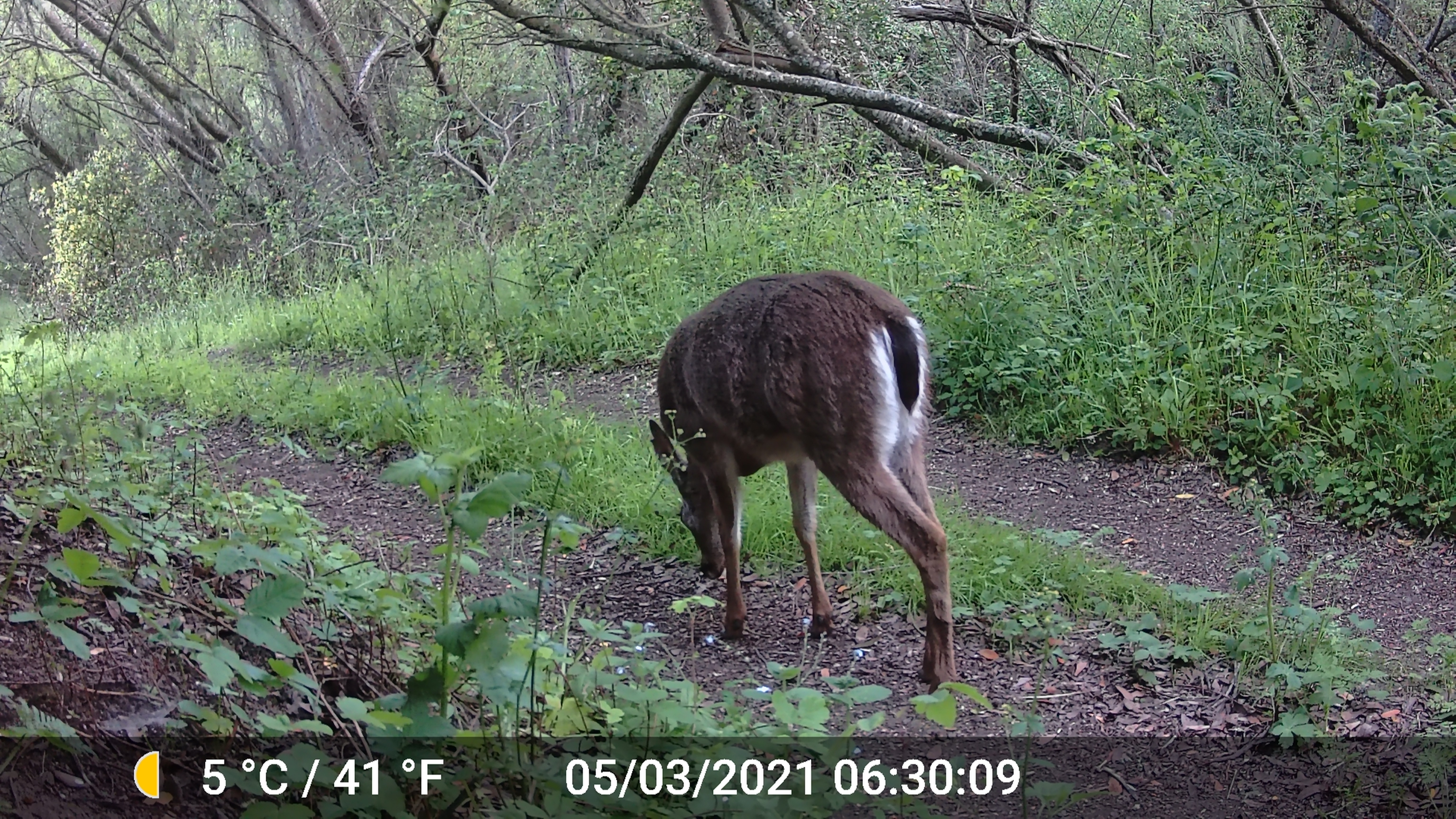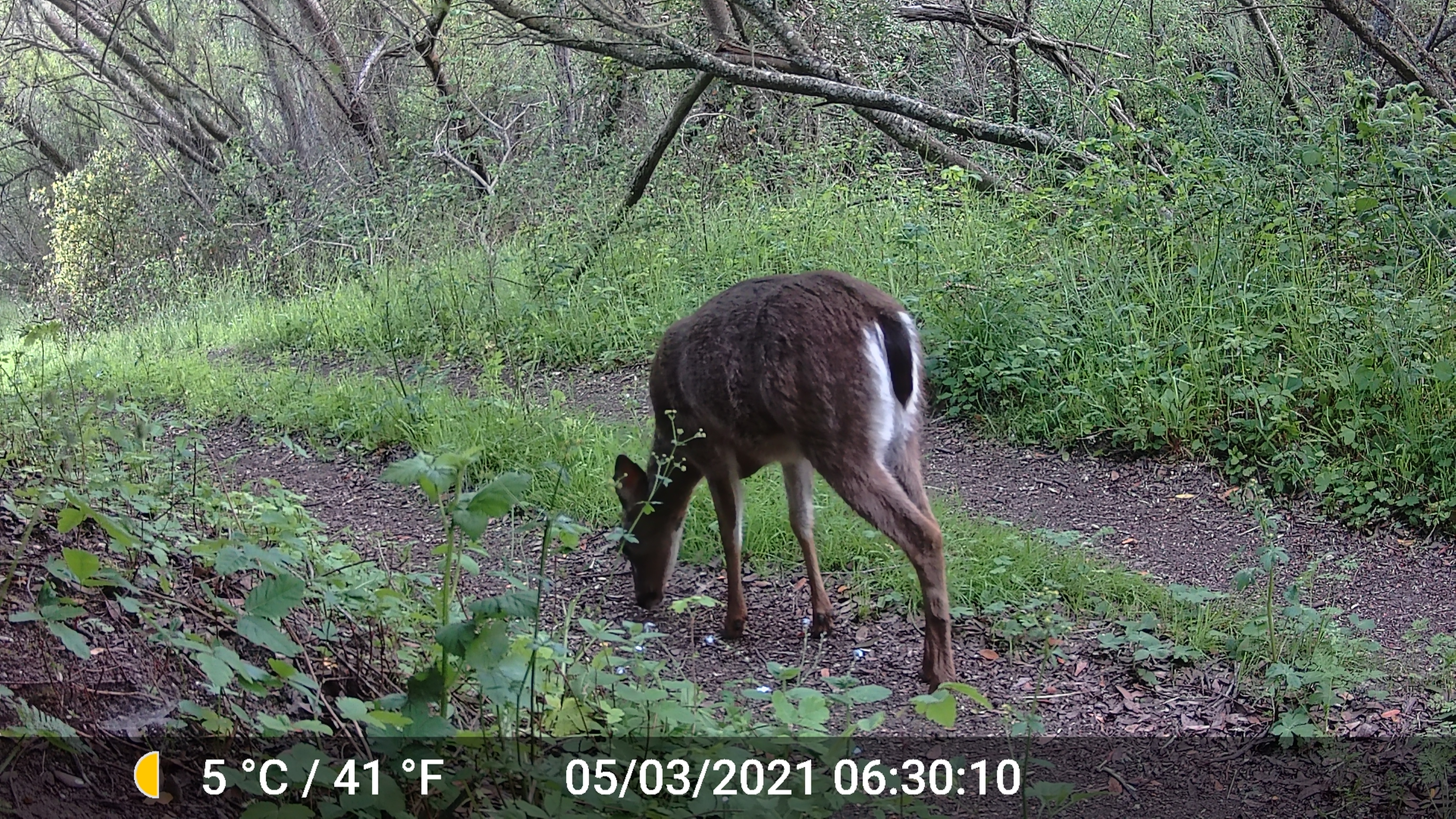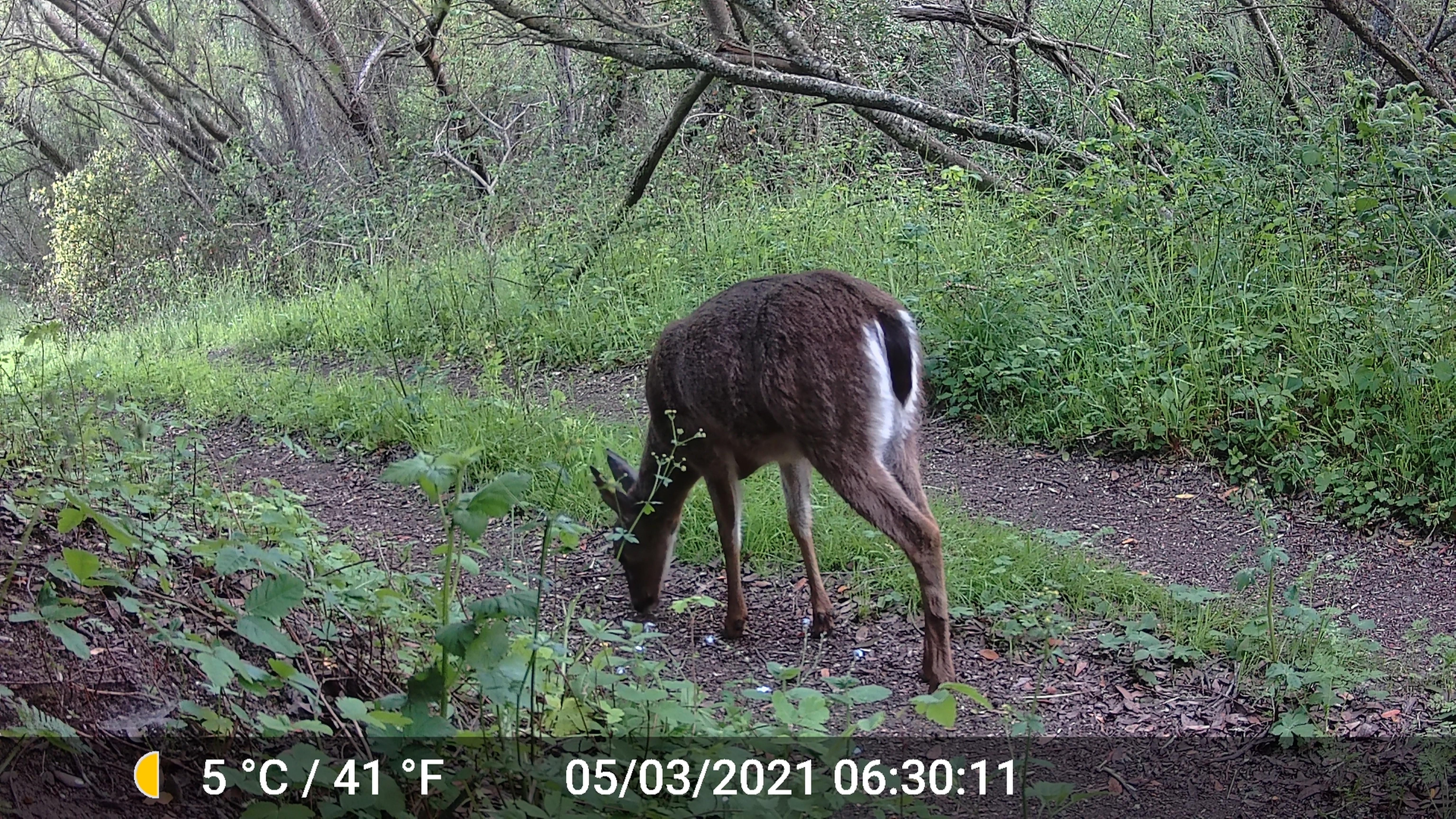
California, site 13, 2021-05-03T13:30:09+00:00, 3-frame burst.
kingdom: Animalia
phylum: Chordata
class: Mammalia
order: Artiodactyla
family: Cervidae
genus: Odocoileus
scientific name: Odocoileus hemionus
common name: mule deer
Mule deer (Odocoileus hemionus).